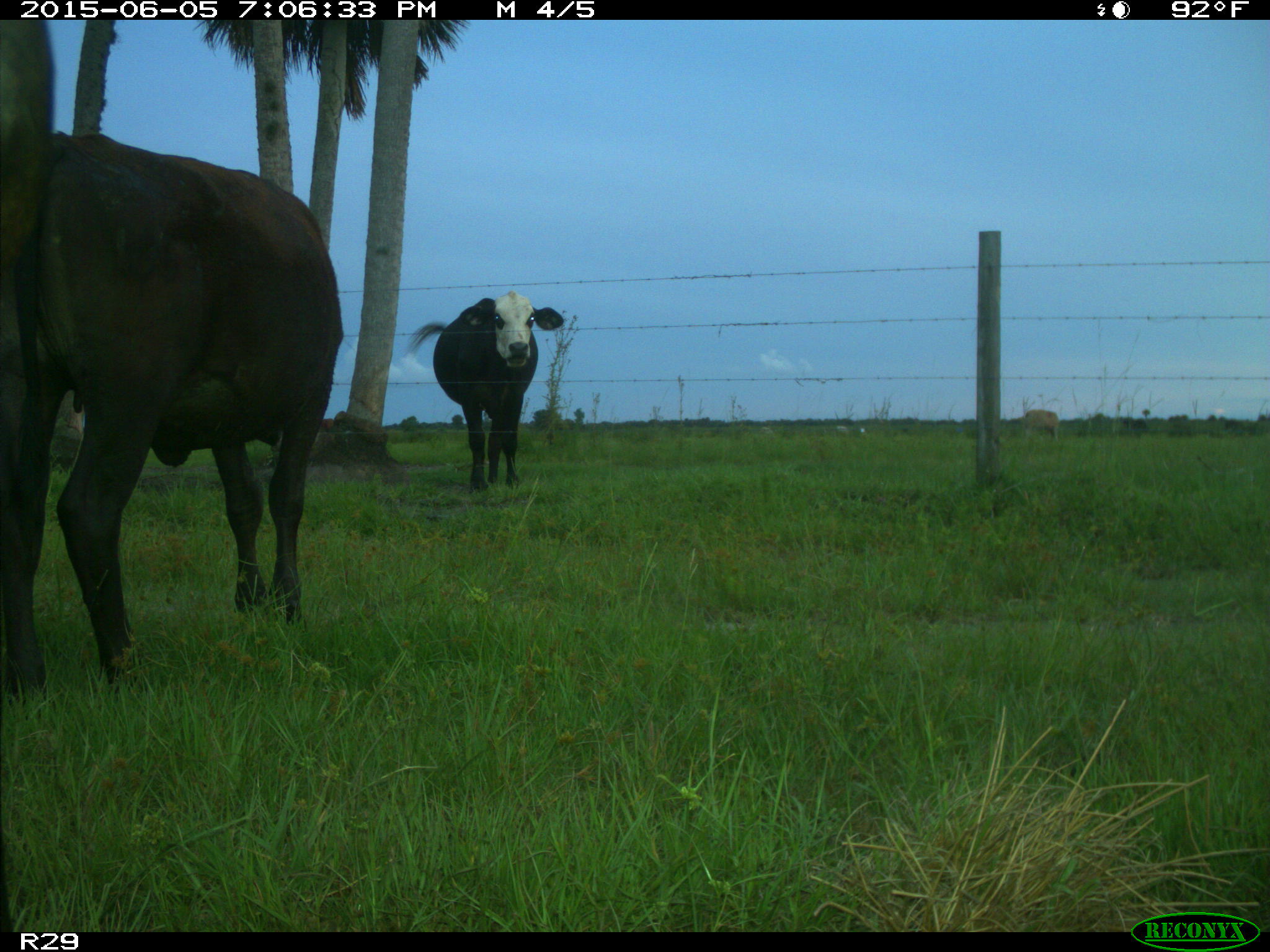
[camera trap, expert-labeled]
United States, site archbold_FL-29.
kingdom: Animalia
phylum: Chordata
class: Mammalia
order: Artiodactyla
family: Bovidae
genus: Bos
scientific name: Bos taurus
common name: domestic cow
Bos taurus (domestic cow).